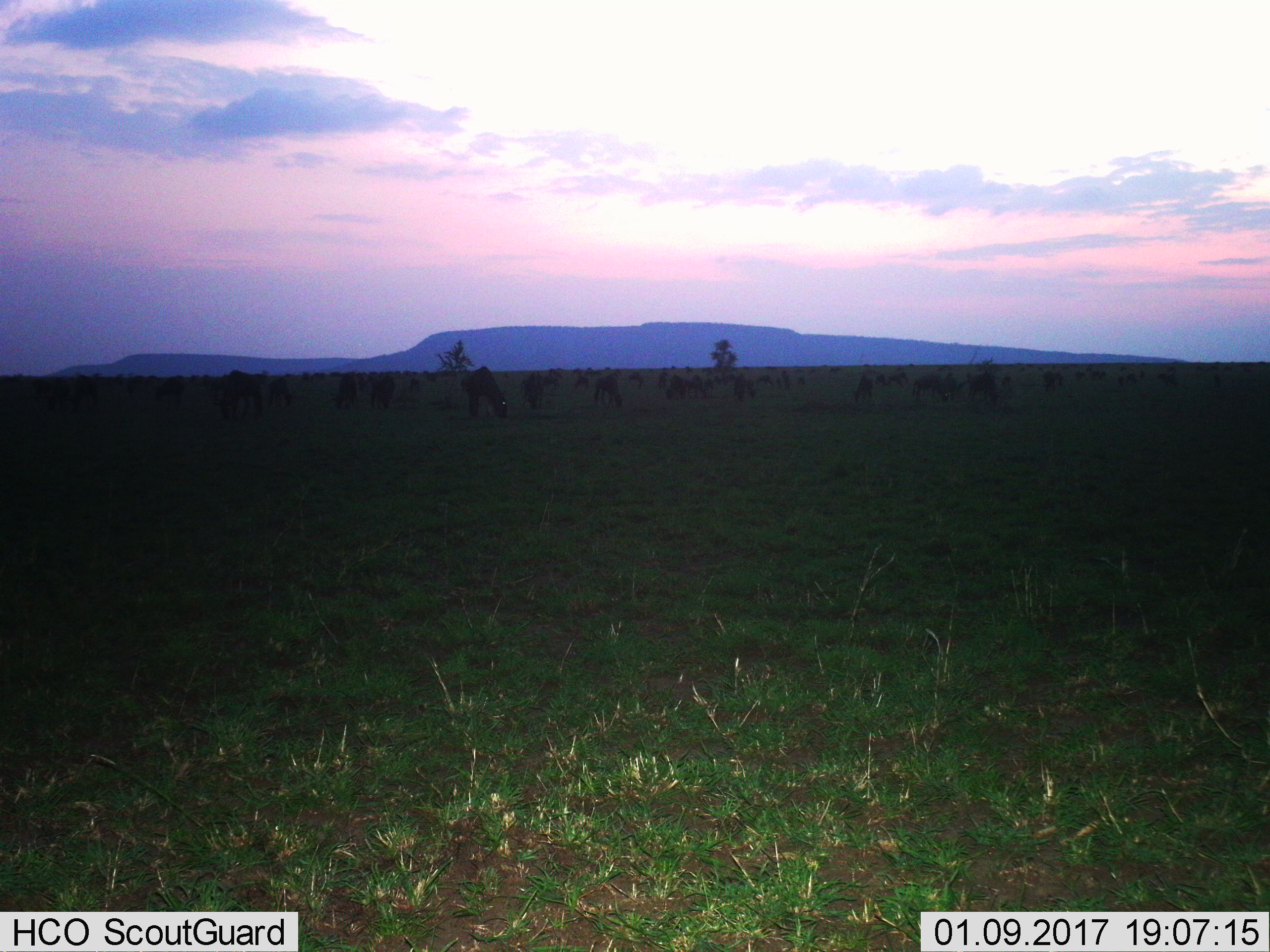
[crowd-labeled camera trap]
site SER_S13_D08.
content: unidentified animal